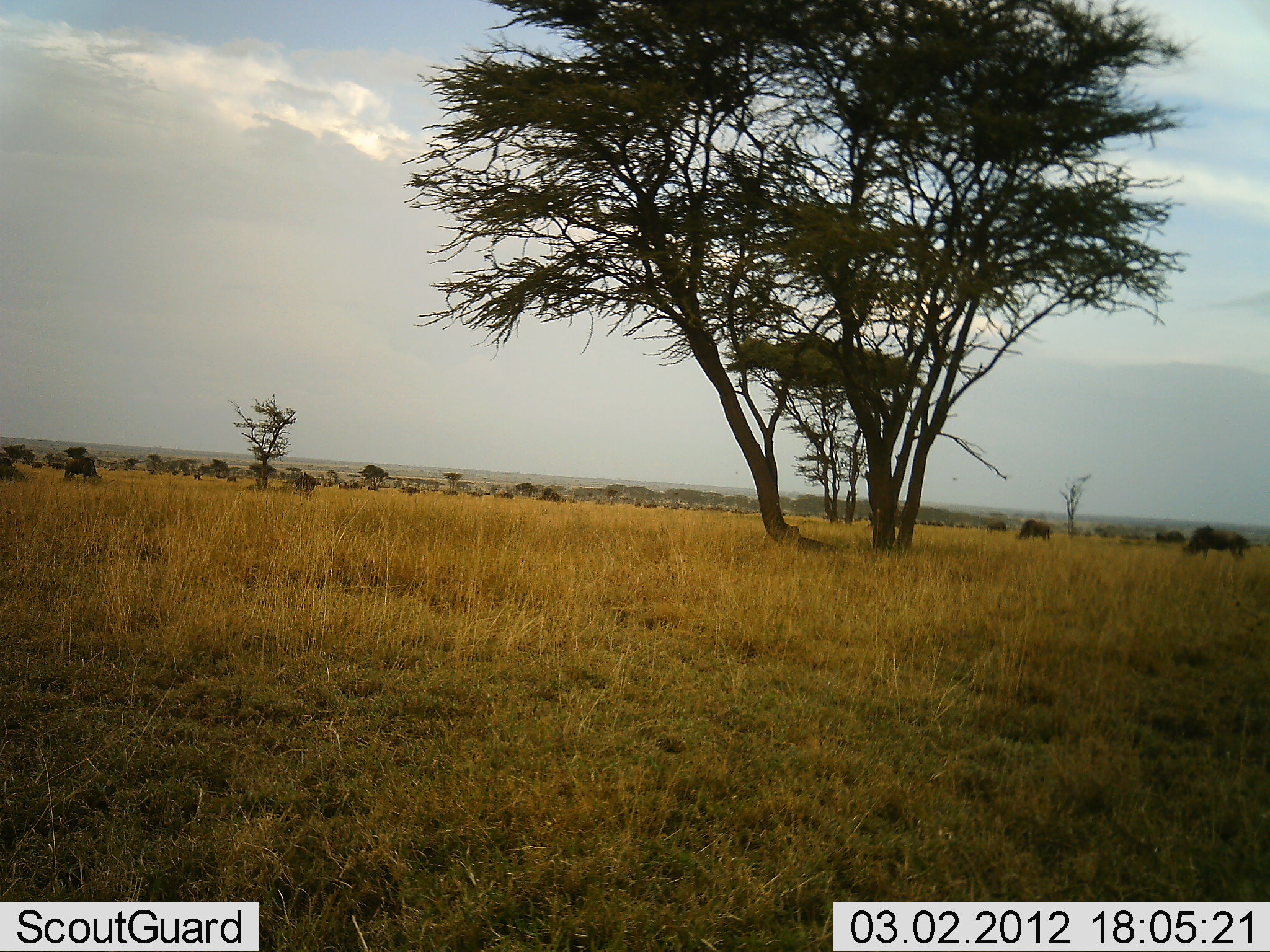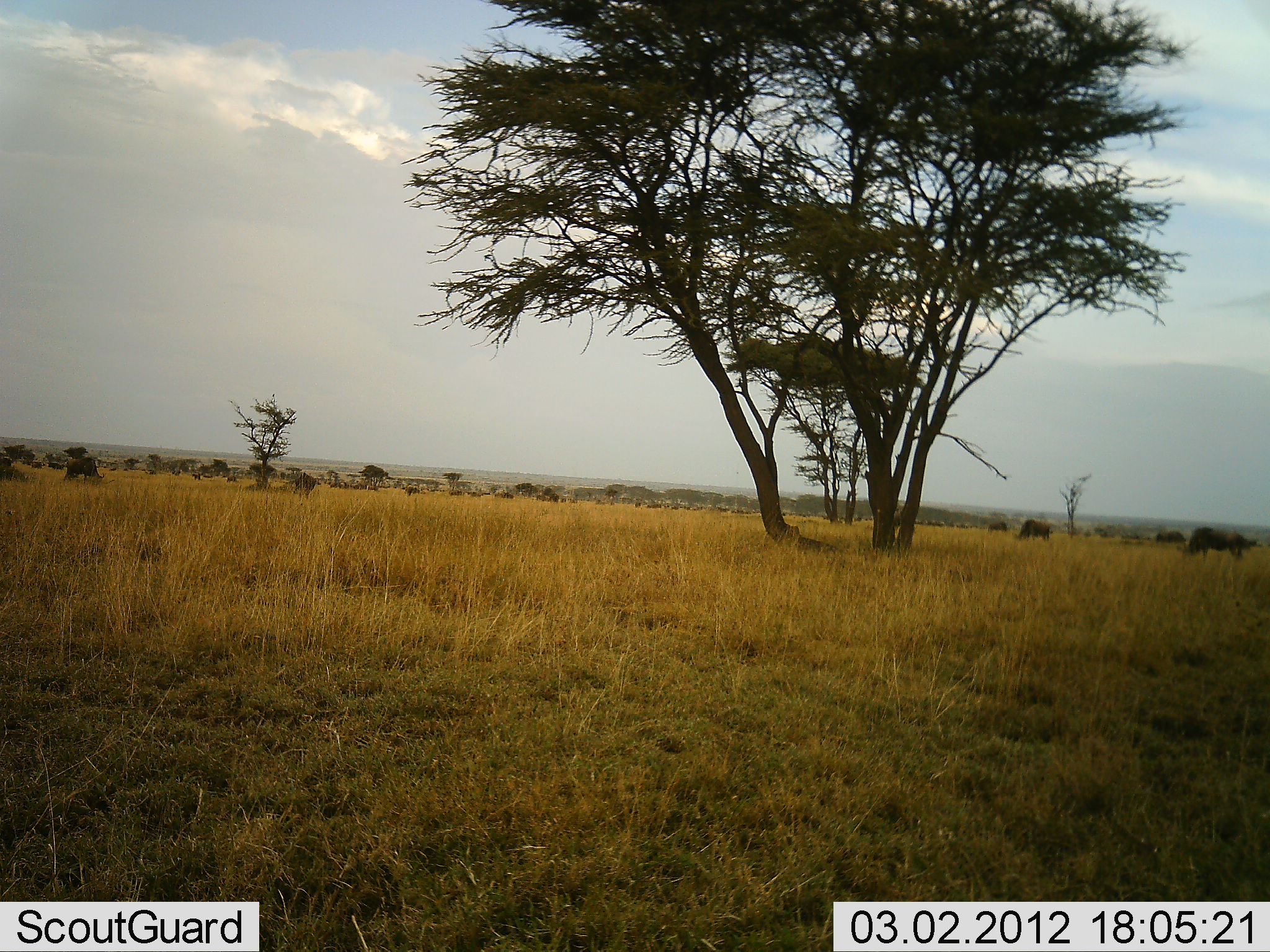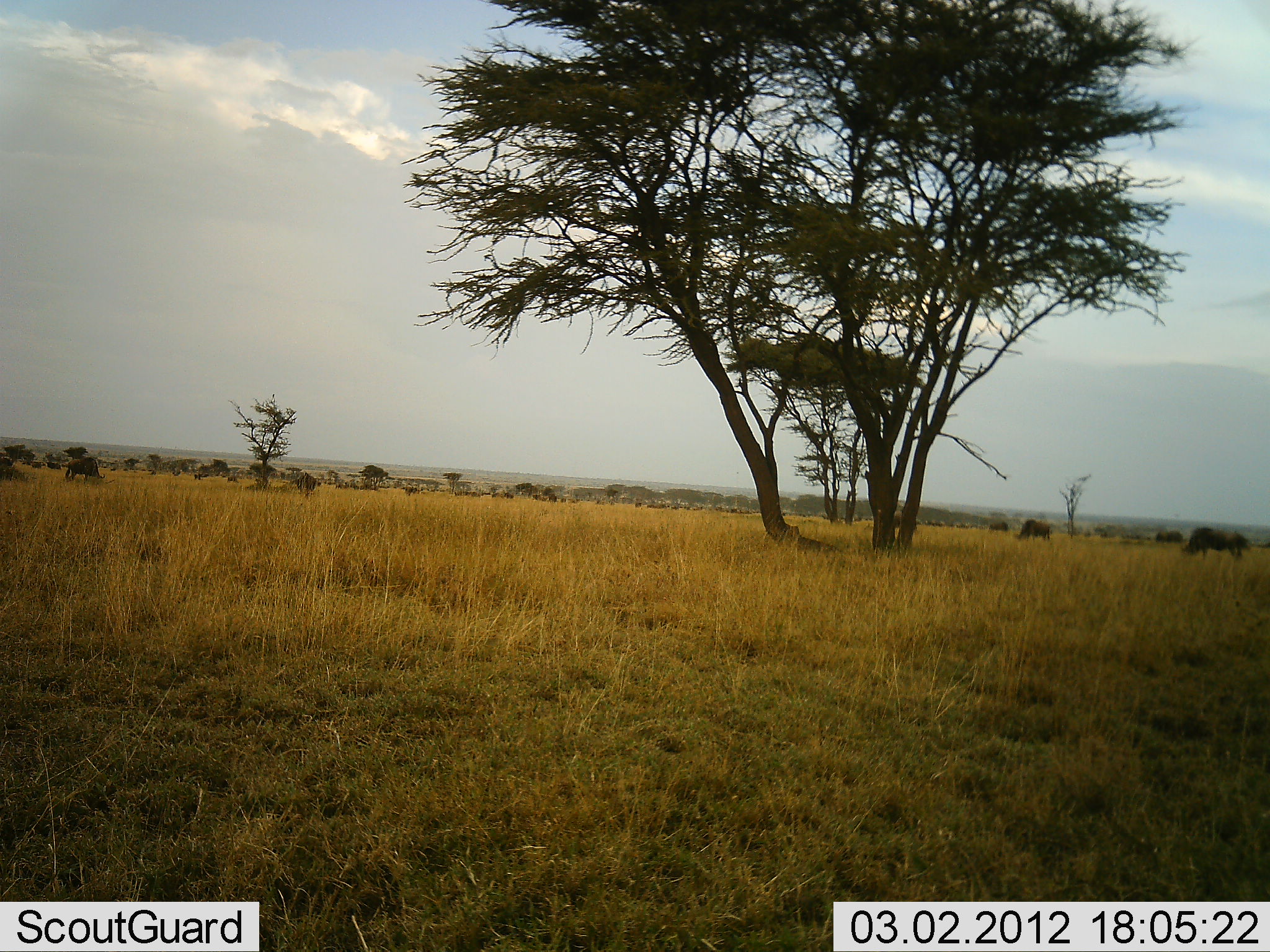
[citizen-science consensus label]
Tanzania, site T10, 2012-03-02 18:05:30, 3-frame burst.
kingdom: Animalia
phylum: Chordata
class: Mammalia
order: Artiodactyla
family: Bovidae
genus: Connochaetes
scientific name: Connochaetes taurinus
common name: blue wildebeest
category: wildebeest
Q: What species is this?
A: Wildebeest (blue wildebeest) (Connochaetes taurinus).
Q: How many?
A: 8.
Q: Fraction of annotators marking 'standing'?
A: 36%.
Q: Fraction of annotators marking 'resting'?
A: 0%.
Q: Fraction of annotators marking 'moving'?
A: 41%.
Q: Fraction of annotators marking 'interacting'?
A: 0%.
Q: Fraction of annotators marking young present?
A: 0%.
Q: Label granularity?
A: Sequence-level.